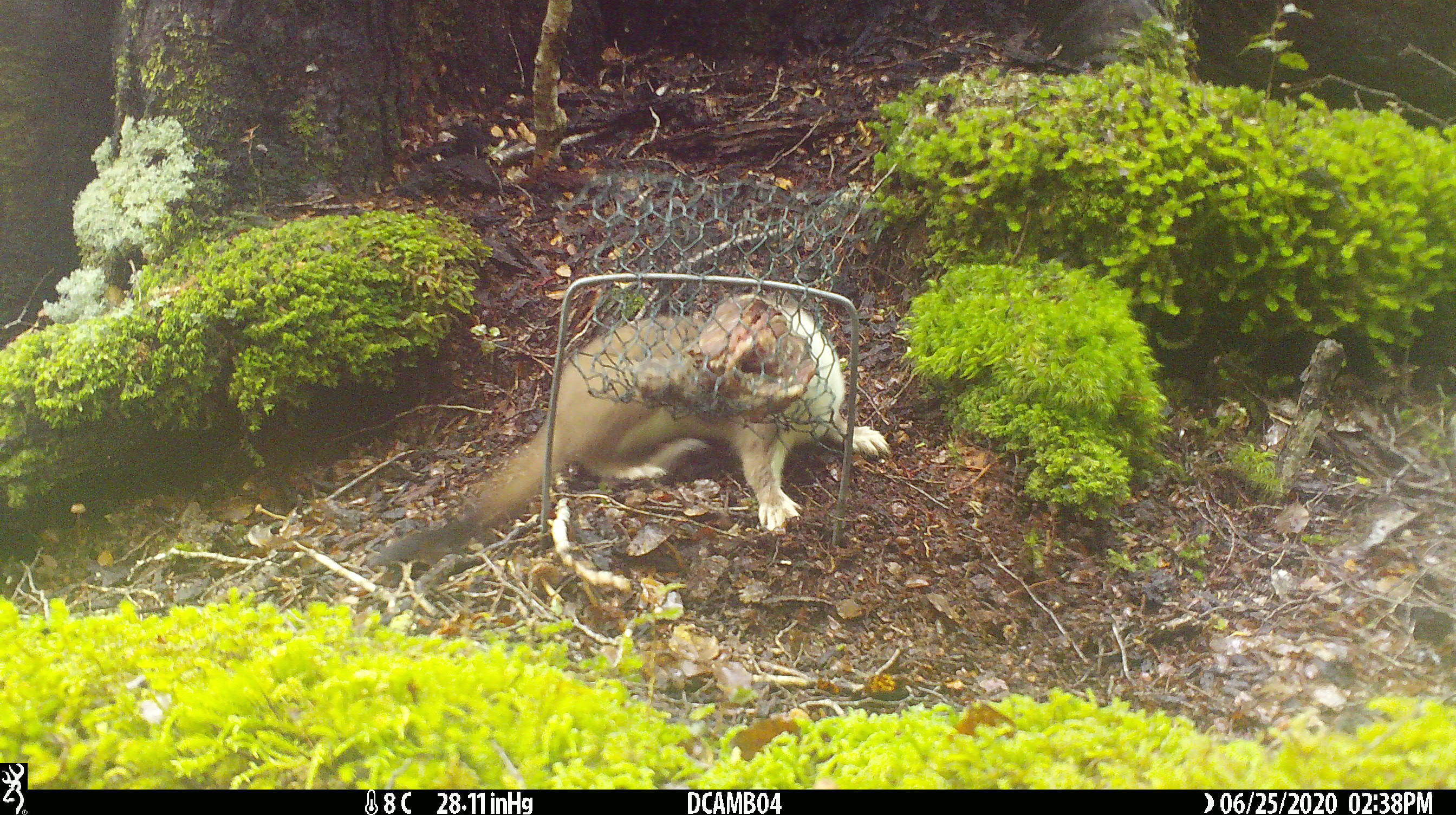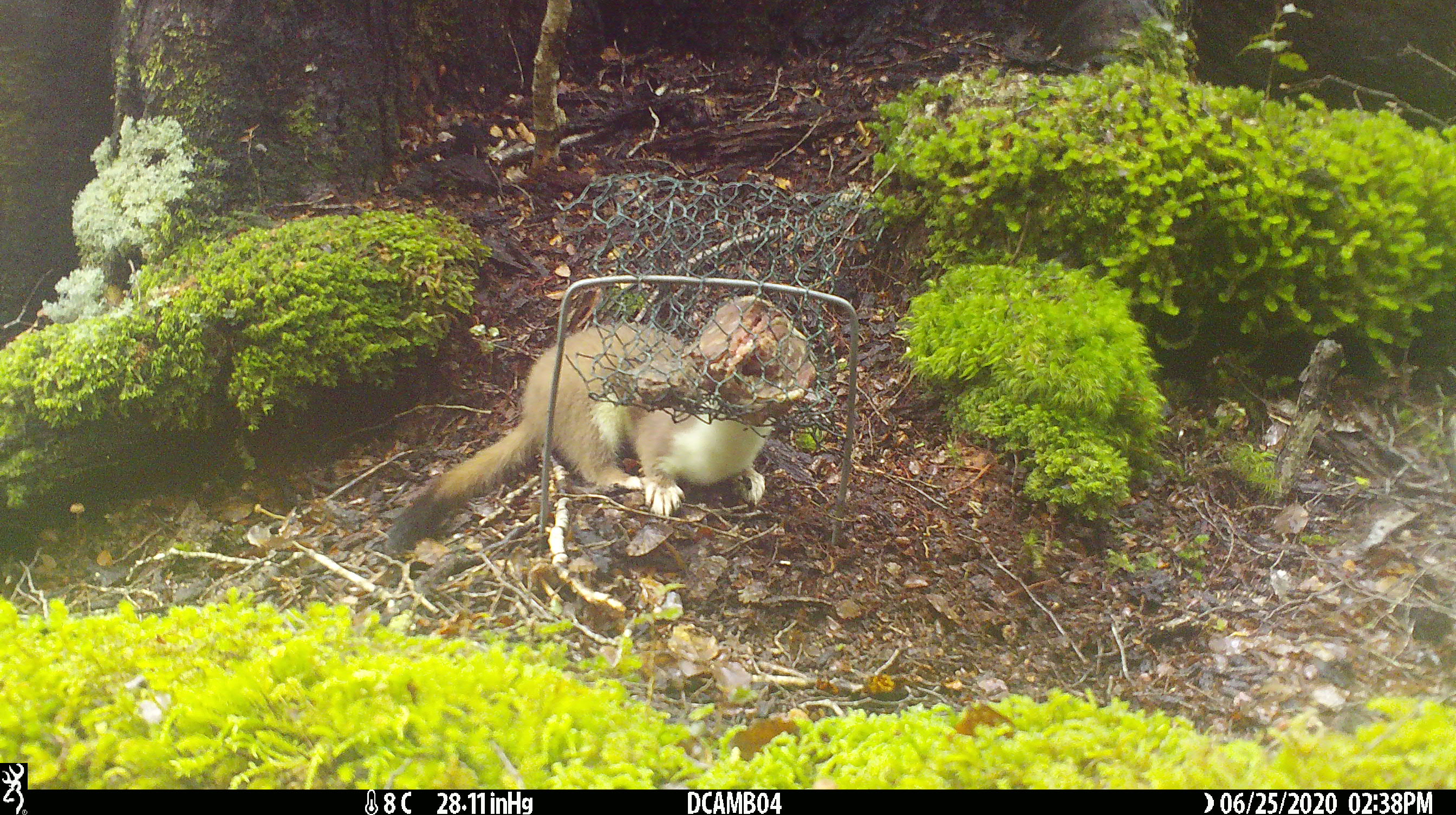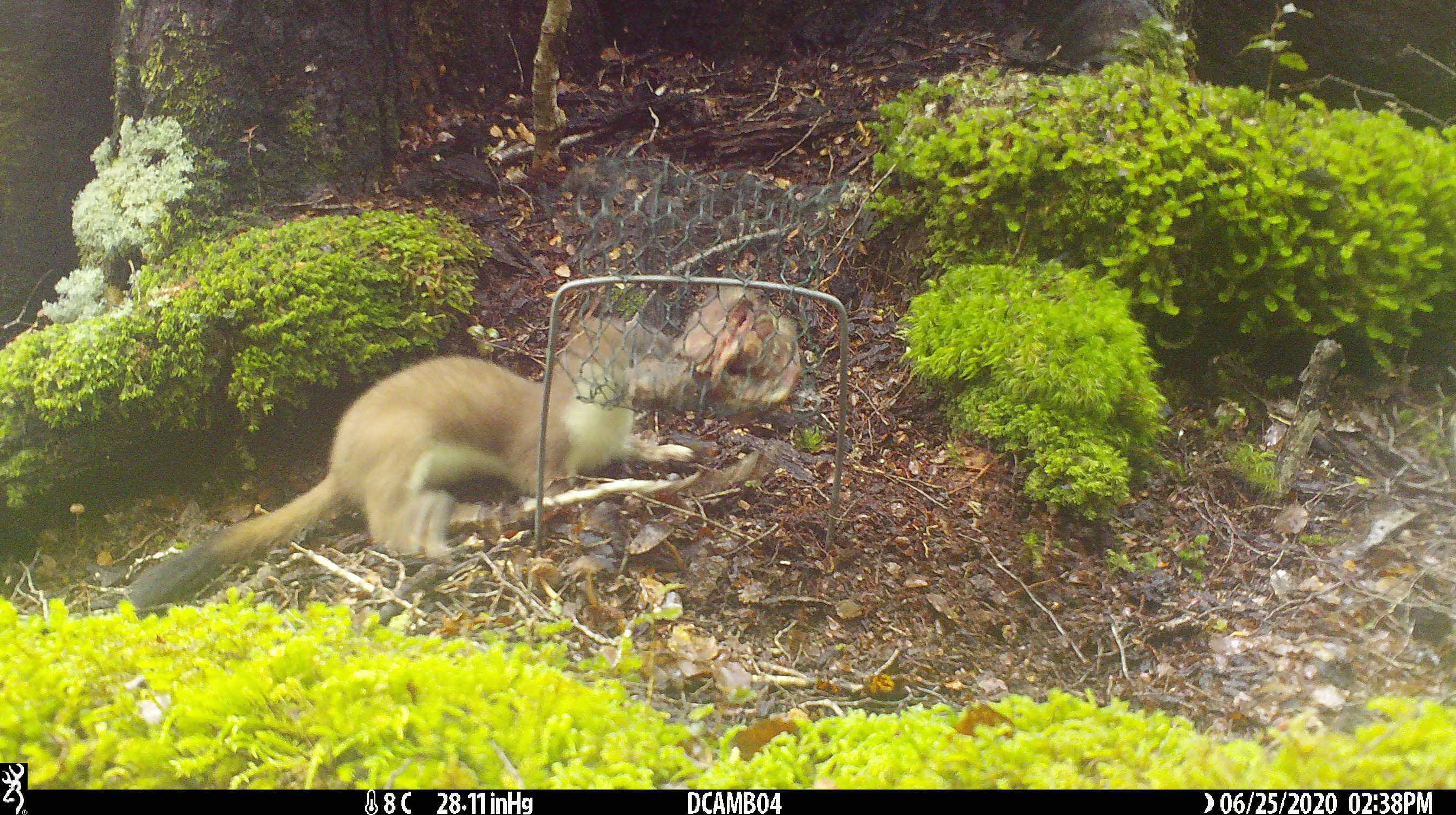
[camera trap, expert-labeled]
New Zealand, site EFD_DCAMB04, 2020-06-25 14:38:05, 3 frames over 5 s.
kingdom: Animalia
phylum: Chordata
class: Mammalia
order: Carnivora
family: Mustelidae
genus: Mustela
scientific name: Mustela erminea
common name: stoat